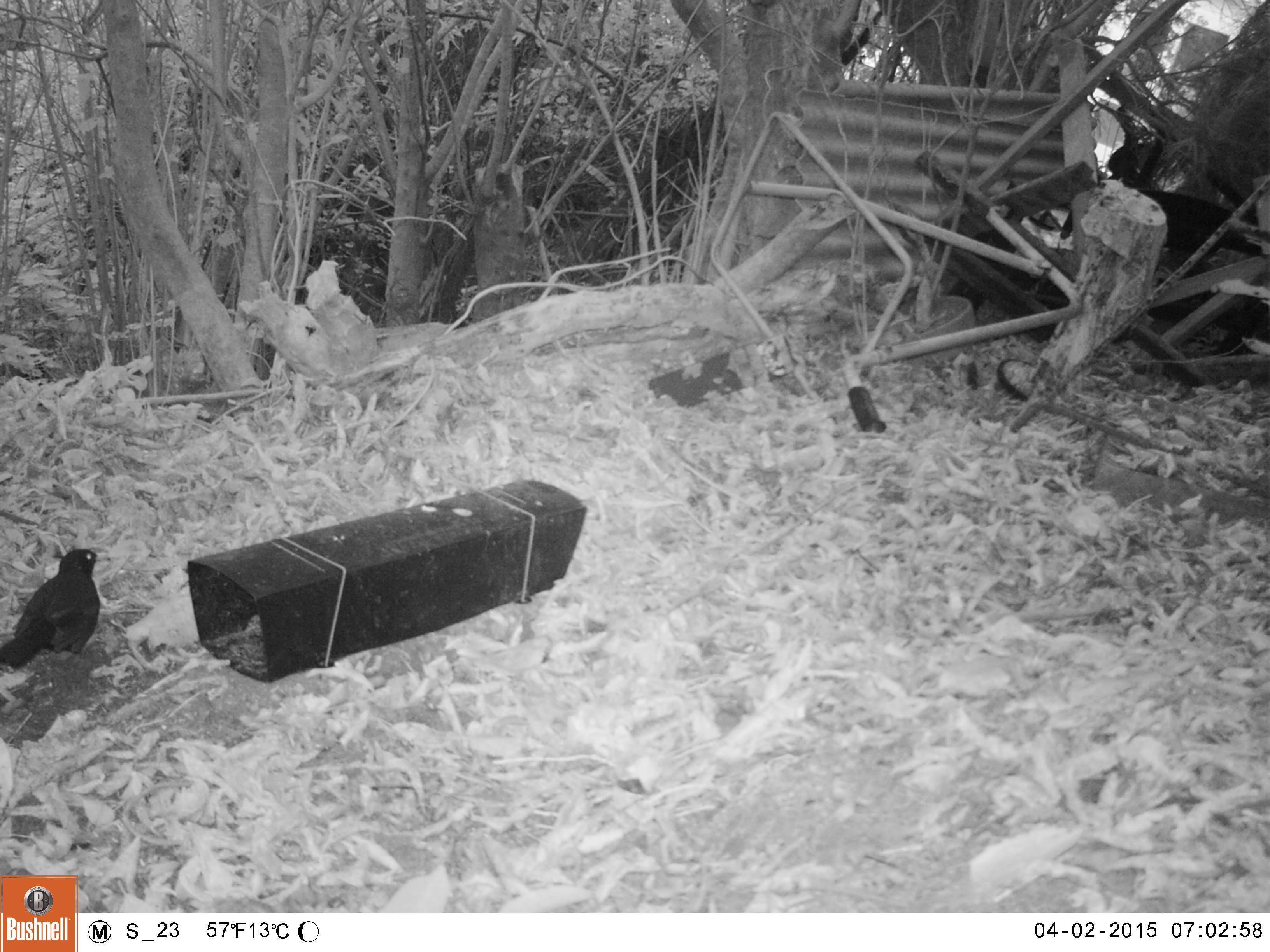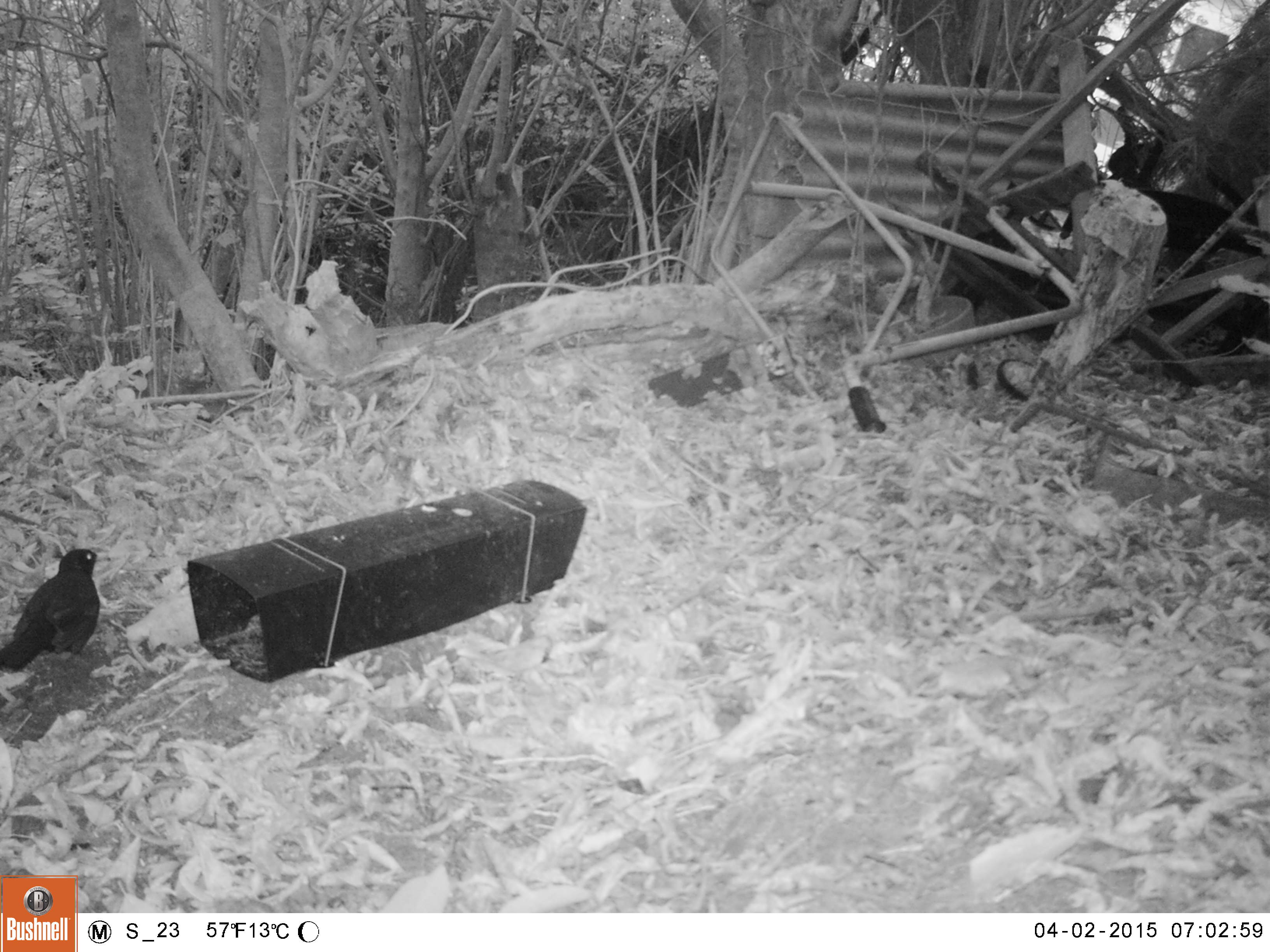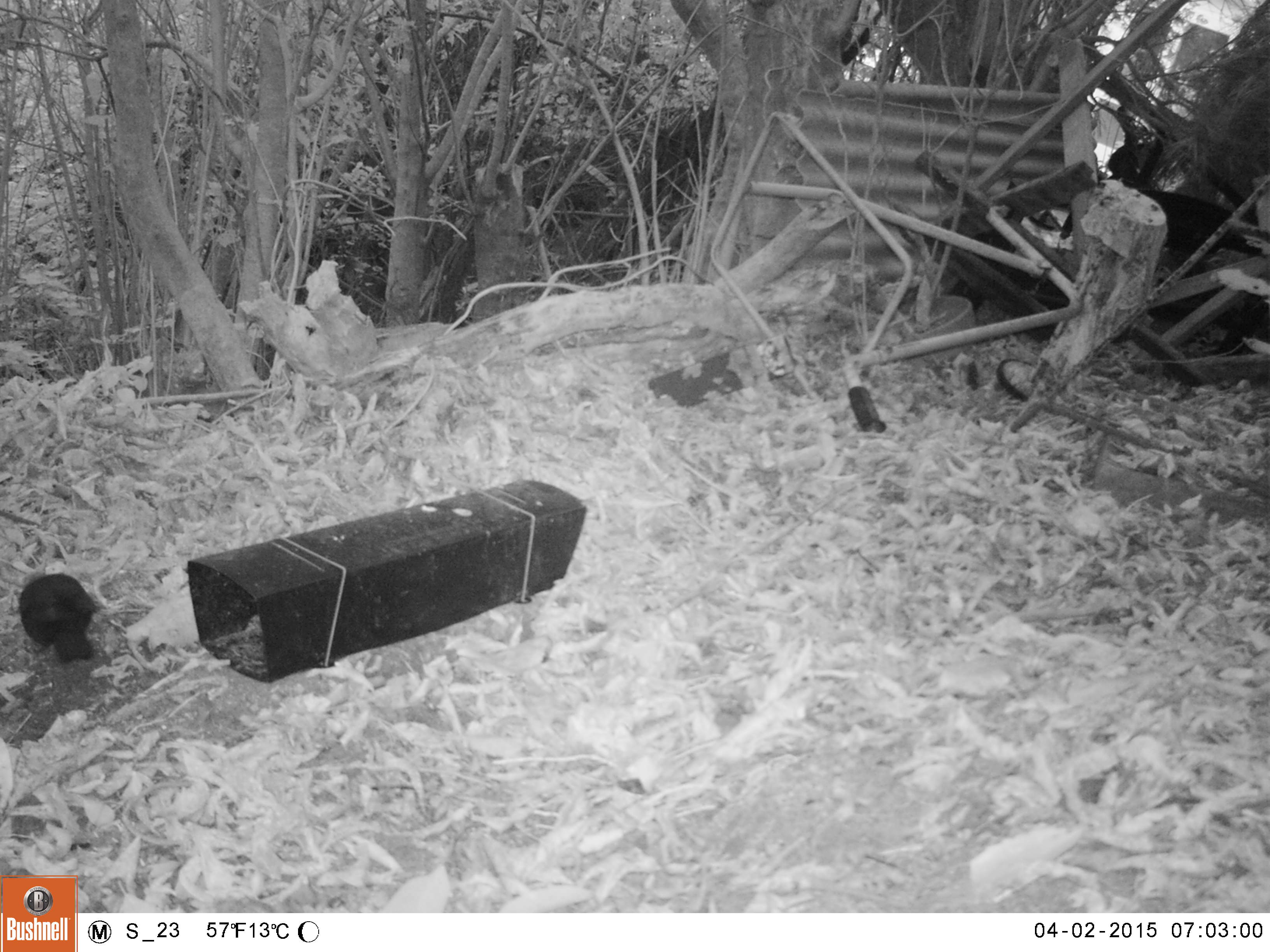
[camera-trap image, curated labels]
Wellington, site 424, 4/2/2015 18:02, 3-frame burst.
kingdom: Animalia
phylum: Chordata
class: Aves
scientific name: Aves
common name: bird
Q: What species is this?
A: Bird (Aves).